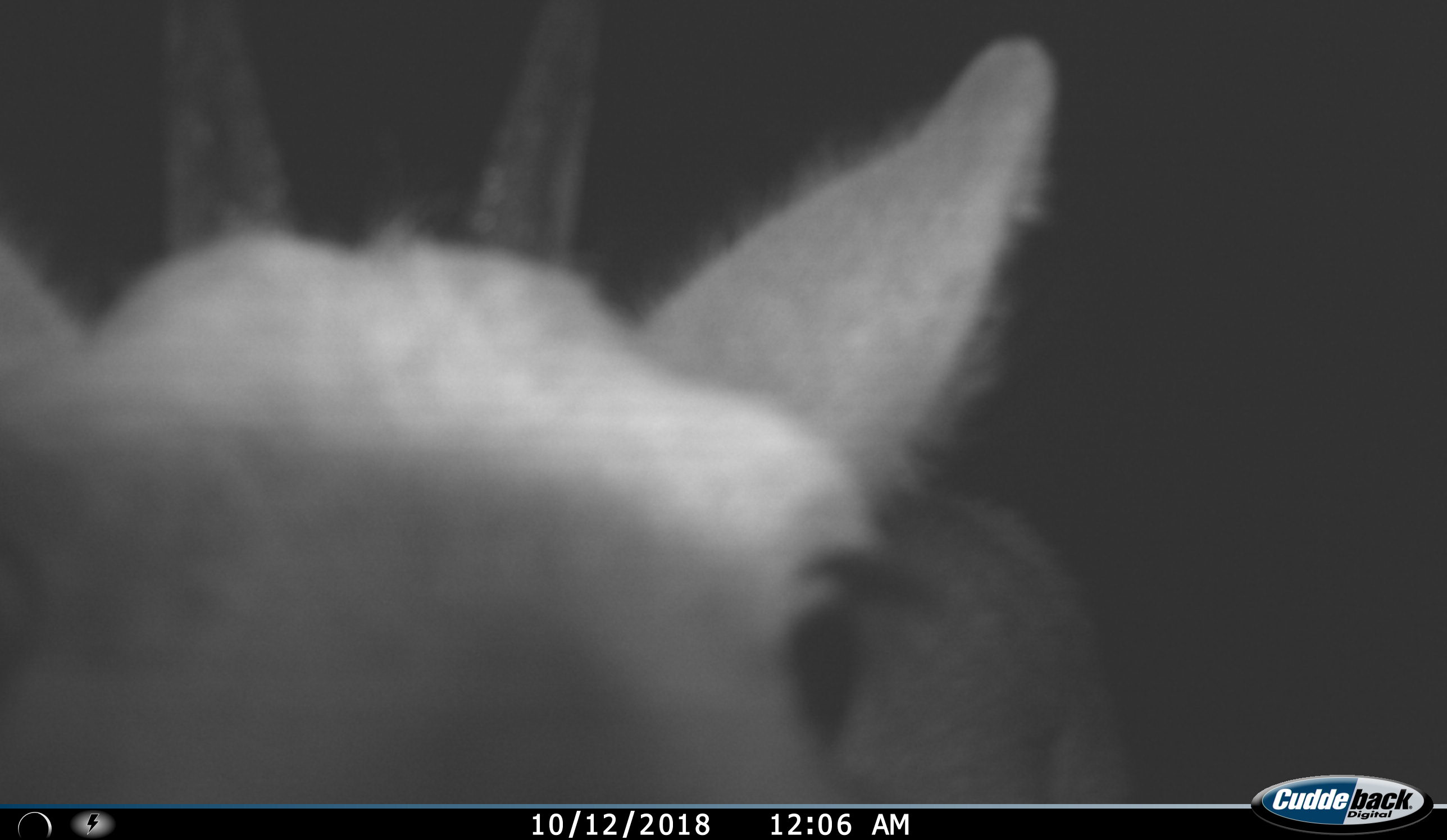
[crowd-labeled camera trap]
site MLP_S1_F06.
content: unidentified animal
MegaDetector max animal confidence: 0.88